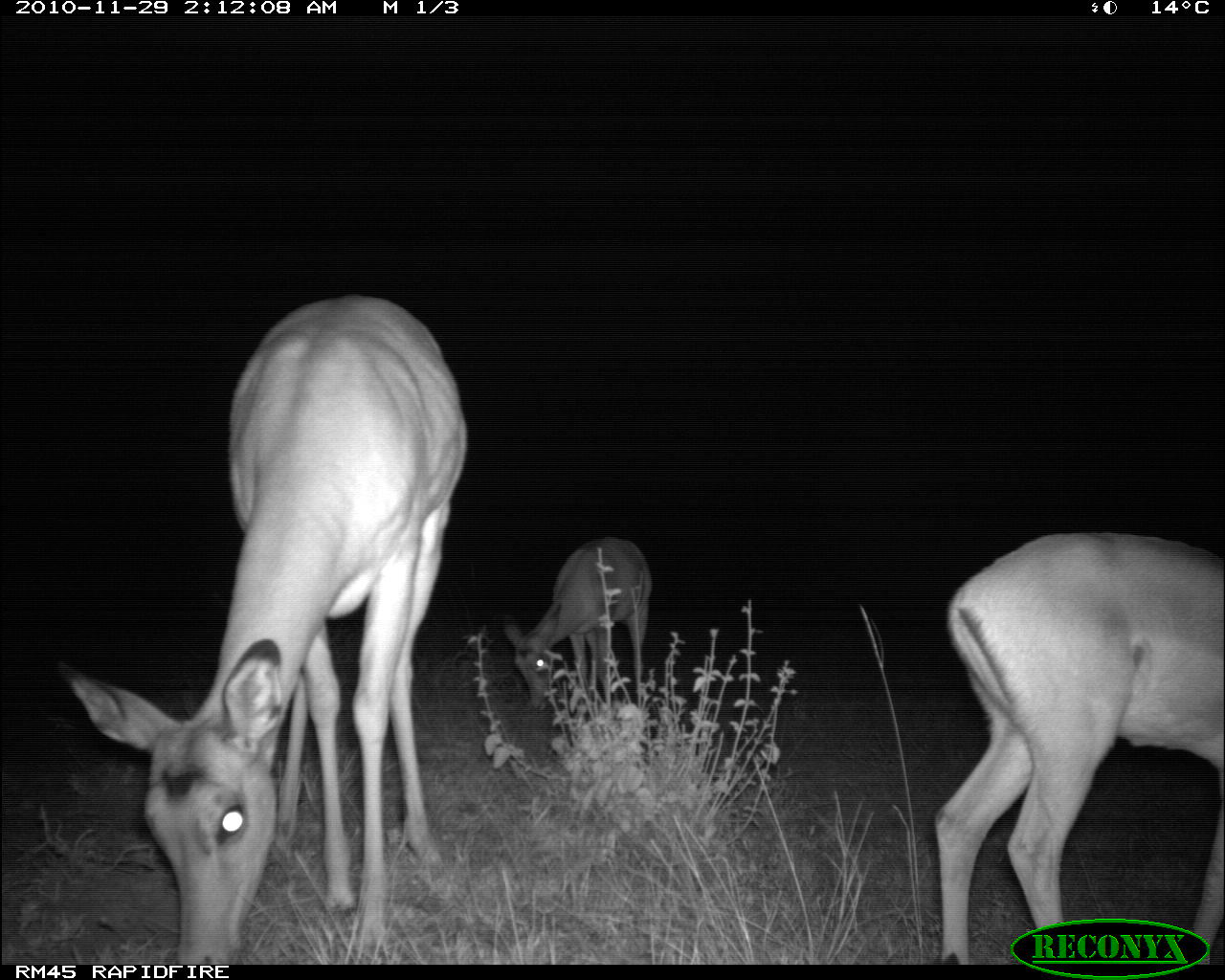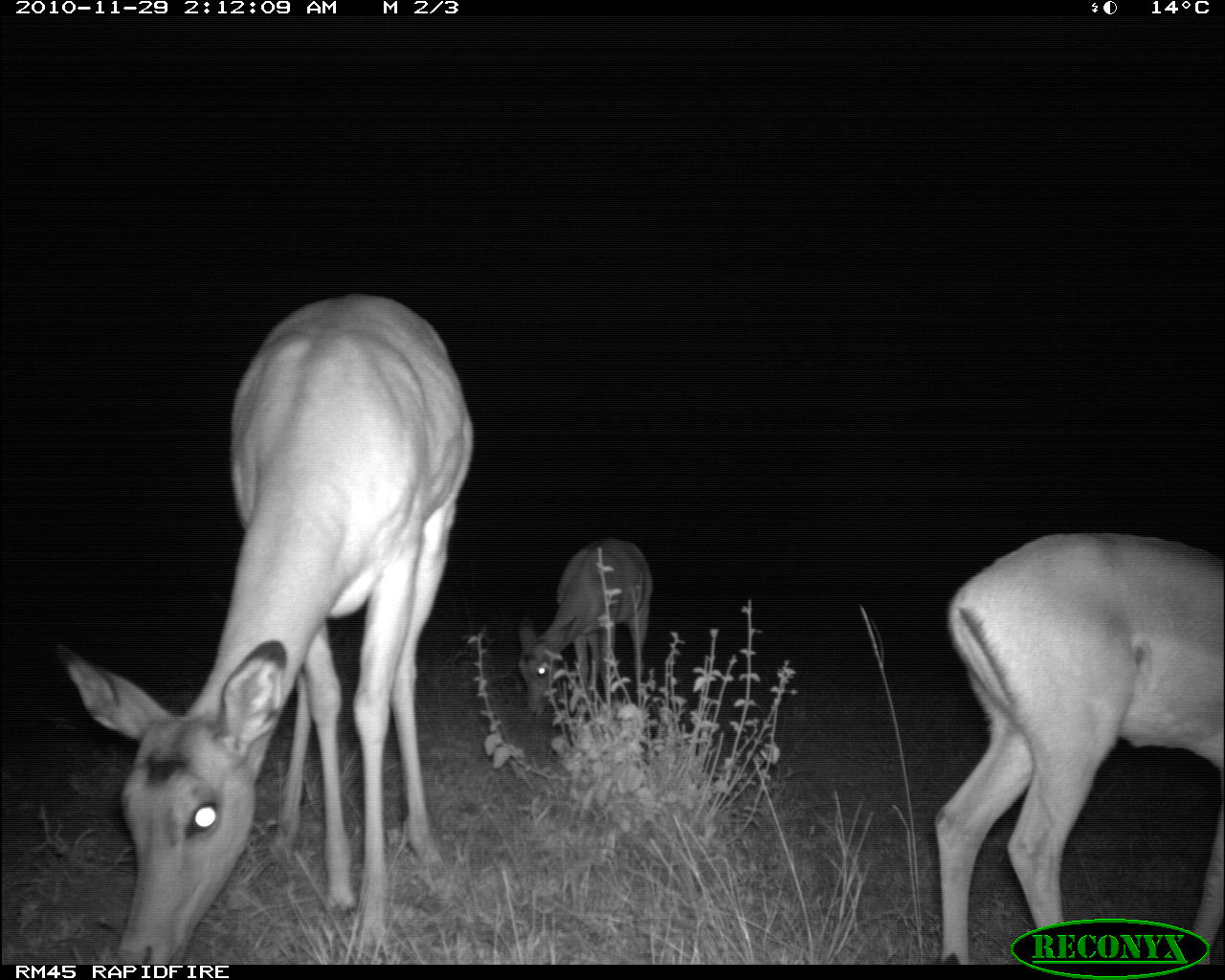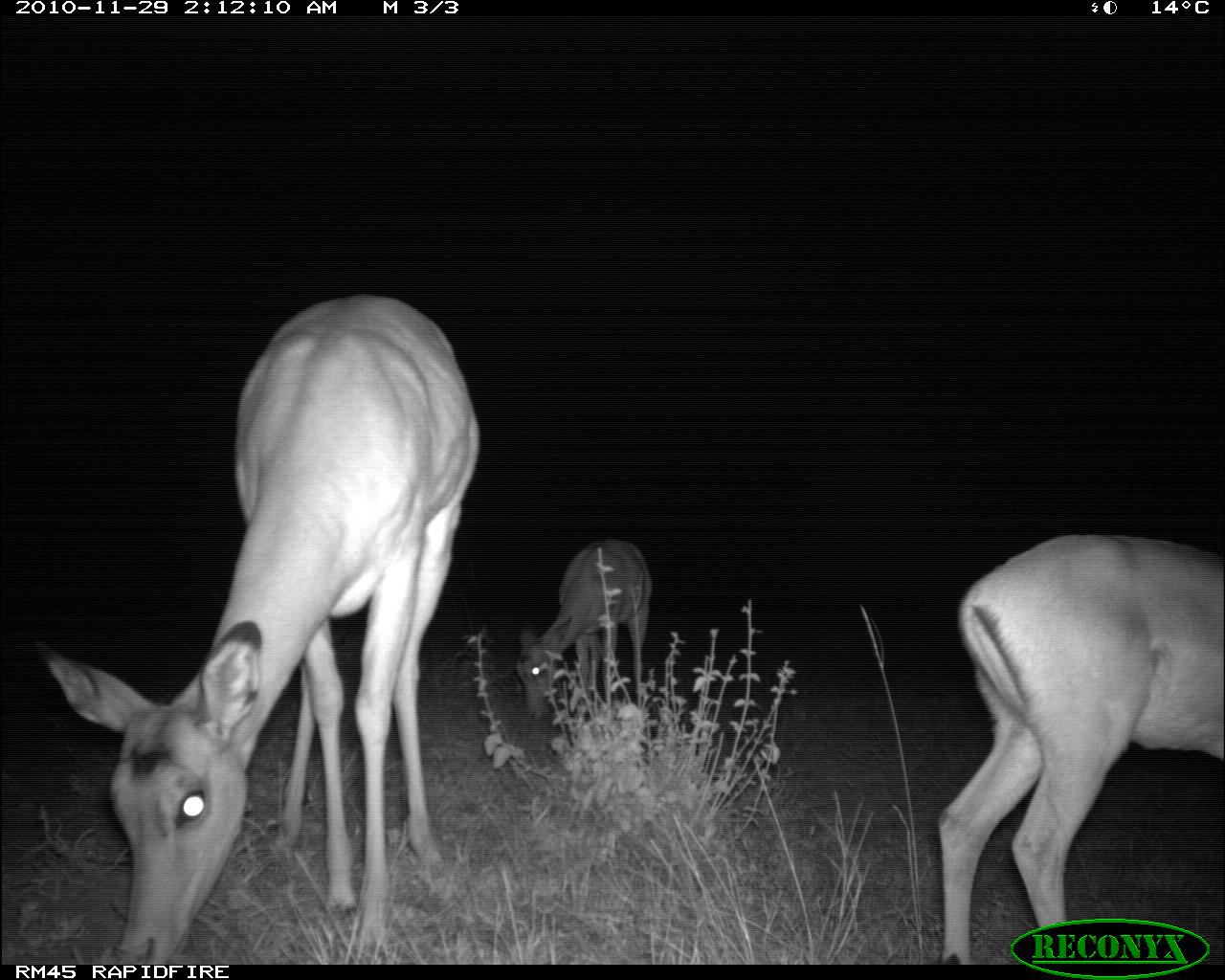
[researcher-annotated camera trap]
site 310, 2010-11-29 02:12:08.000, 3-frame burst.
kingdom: Animalia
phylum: Chordata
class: Mammalia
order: Artiodactyla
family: Bovidae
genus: Aepyceros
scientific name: Aepyceros melampus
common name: impala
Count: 3.